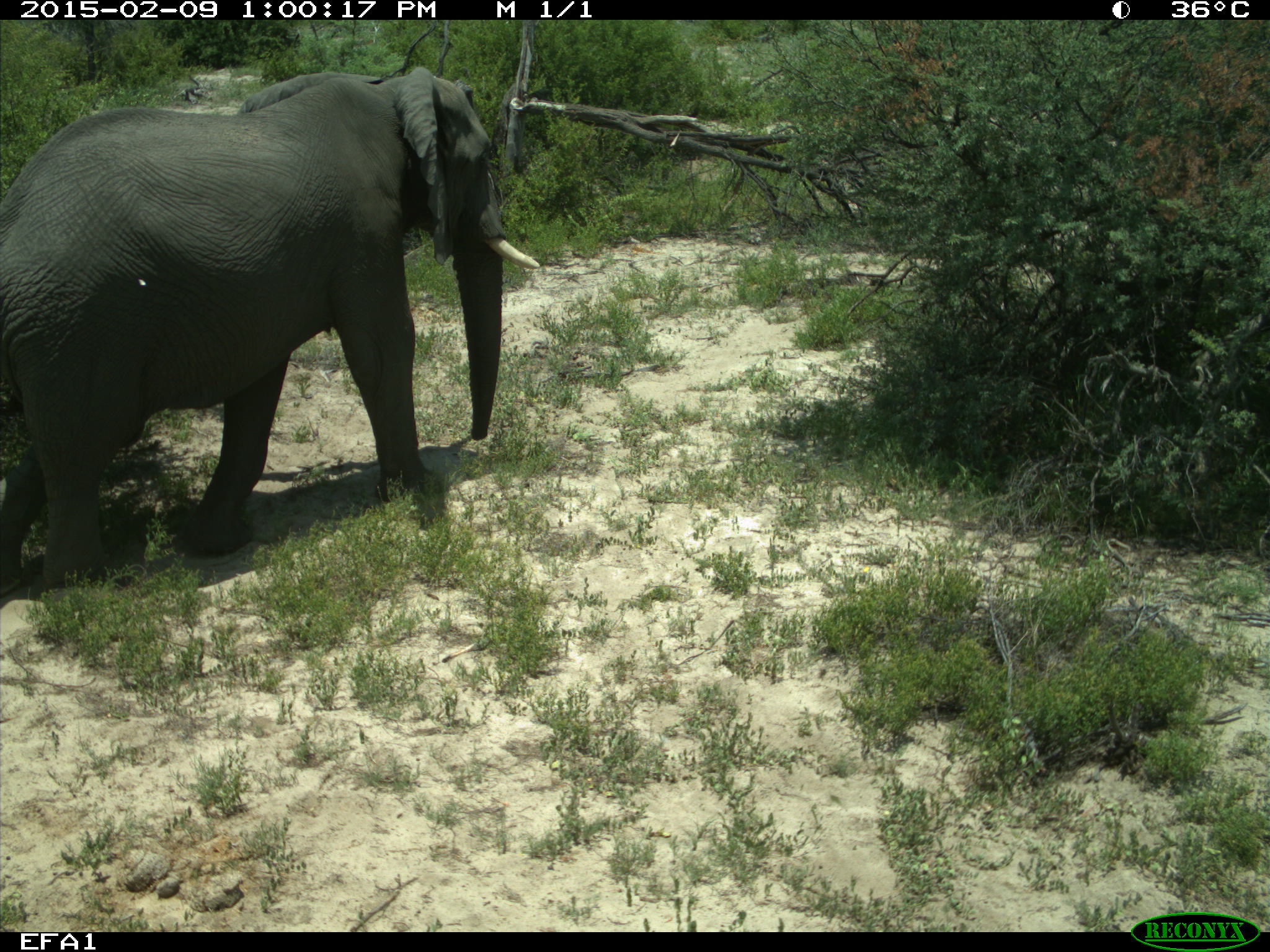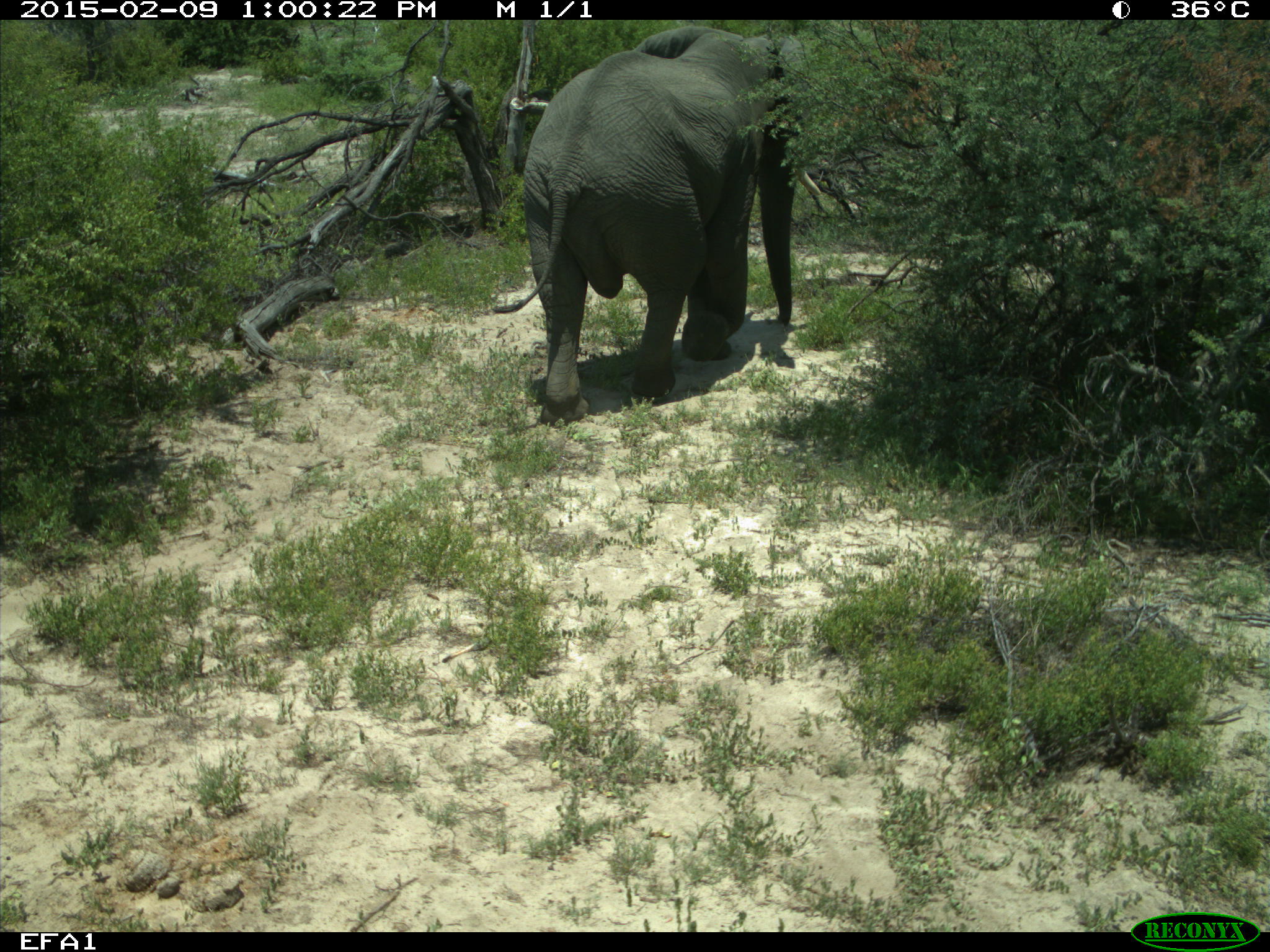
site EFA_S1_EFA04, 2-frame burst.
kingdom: Animalia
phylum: Chordata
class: Mammalia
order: Proboscidea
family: Elephantidae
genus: Loxodonta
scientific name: Loxodonta africana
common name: african bush elephant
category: elephant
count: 1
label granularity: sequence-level